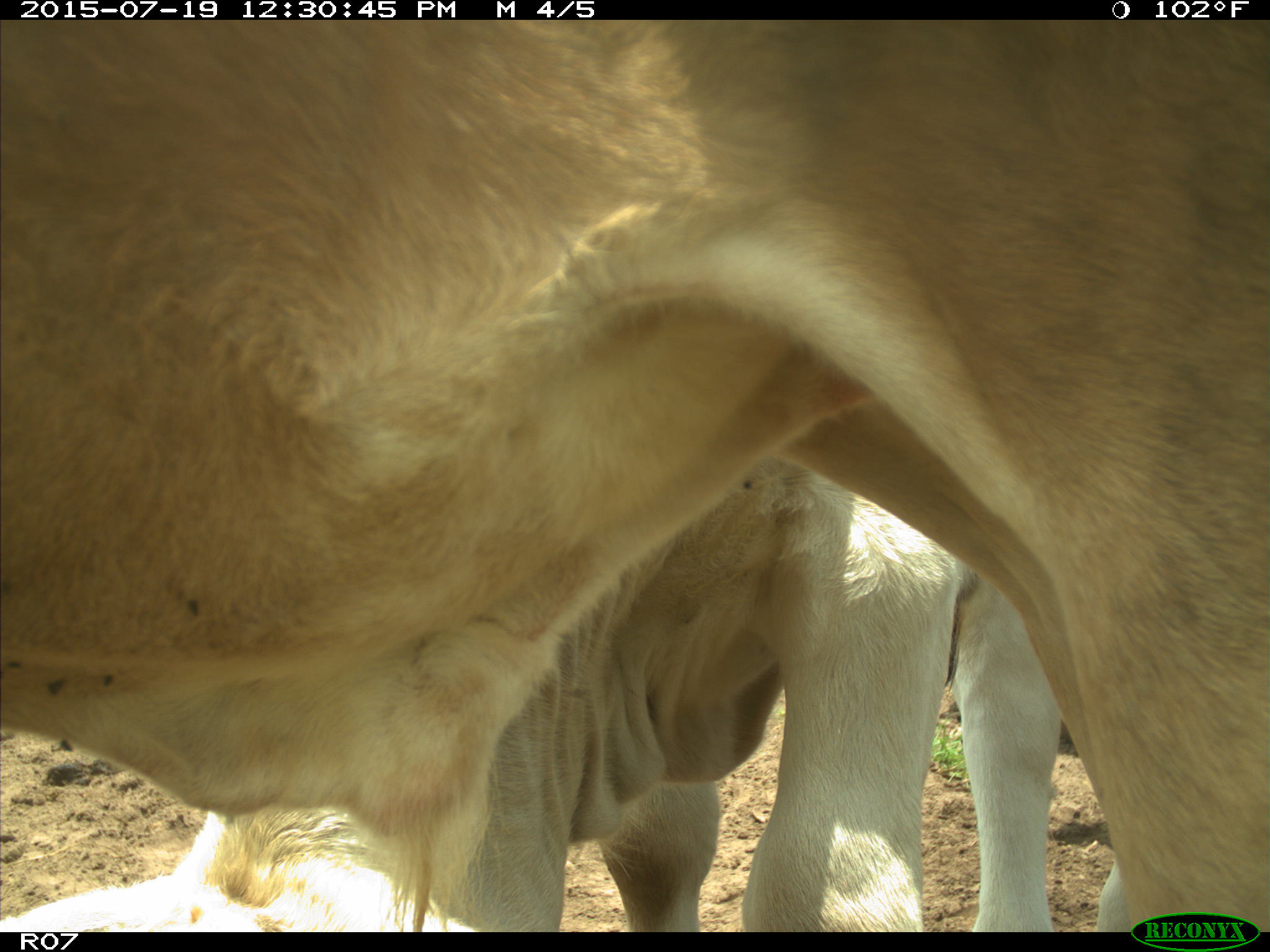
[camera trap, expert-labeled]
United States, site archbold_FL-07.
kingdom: Animalia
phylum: Chordata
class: Mammalia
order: Artiodactyla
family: Bovidae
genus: Bos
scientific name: Bos taurus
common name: domestic cow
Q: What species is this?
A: Bos taurus (domestic cow).